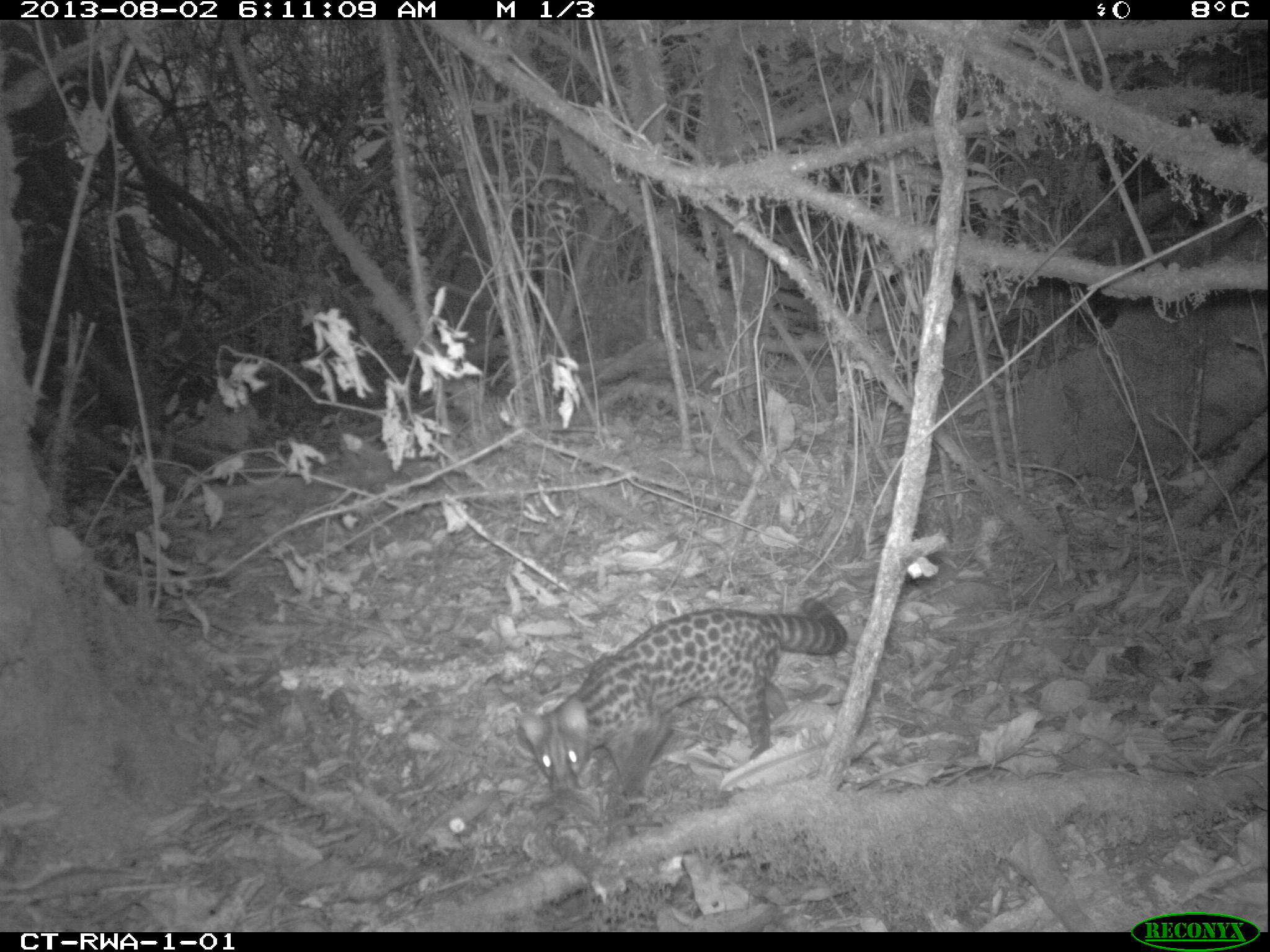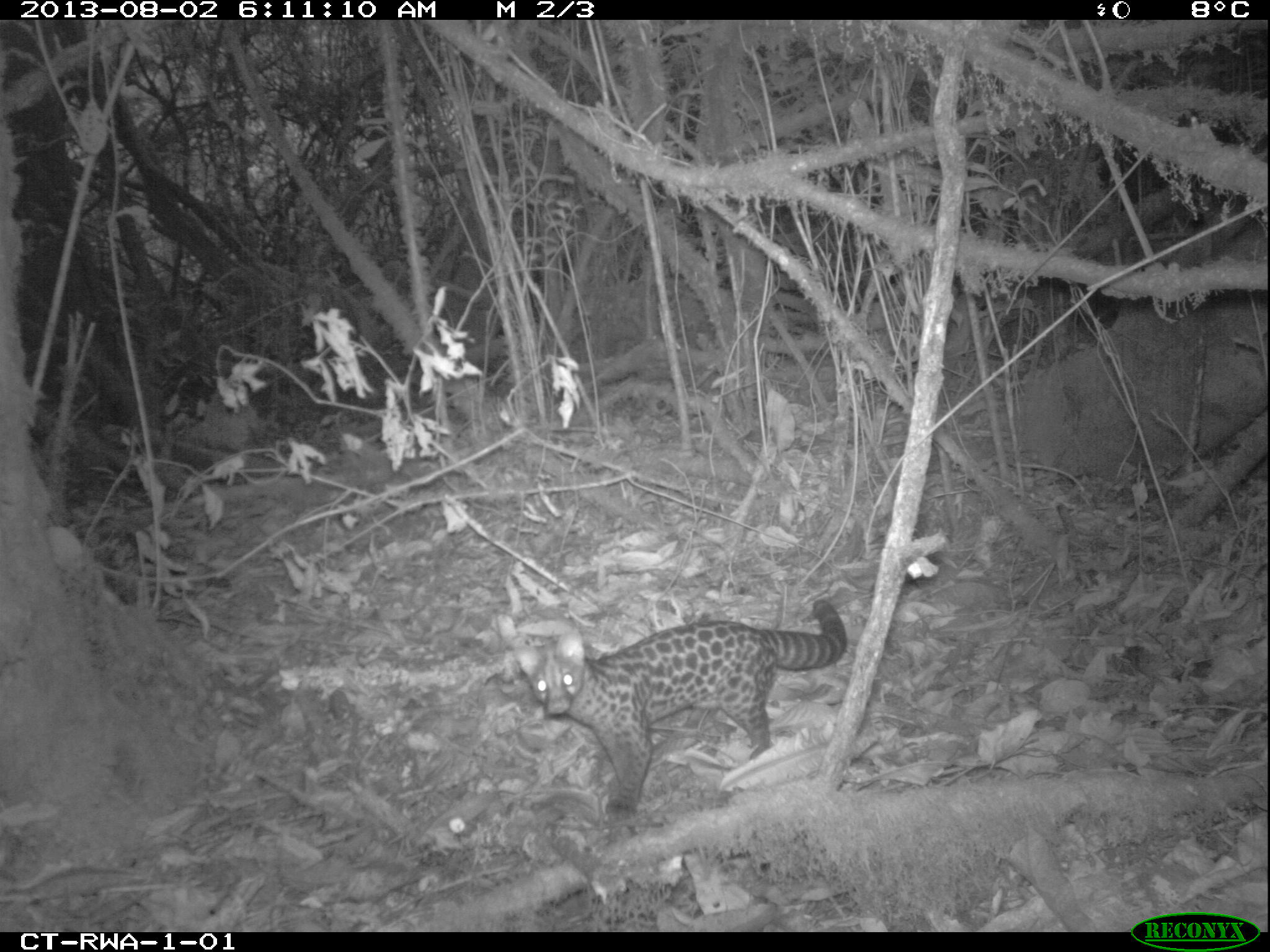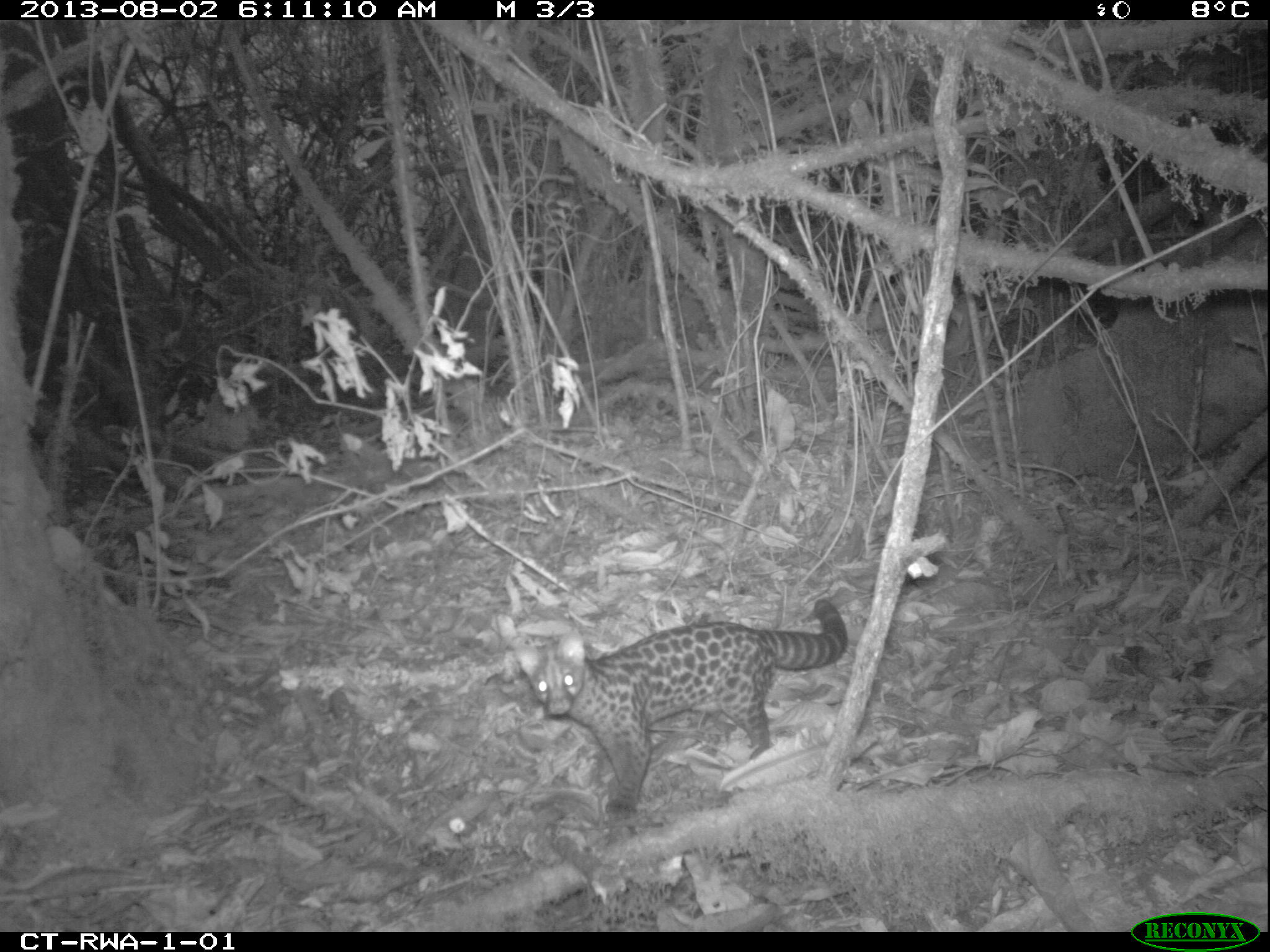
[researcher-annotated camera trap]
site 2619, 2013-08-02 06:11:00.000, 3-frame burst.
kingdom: Animalia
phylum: Chordata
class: Mammalia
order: Carnivora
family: Viverridae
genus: Genetta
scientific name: Genetta tigrina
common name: cape genet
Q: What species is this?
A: Genetta tigrina (cape genet).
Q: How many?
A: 1.